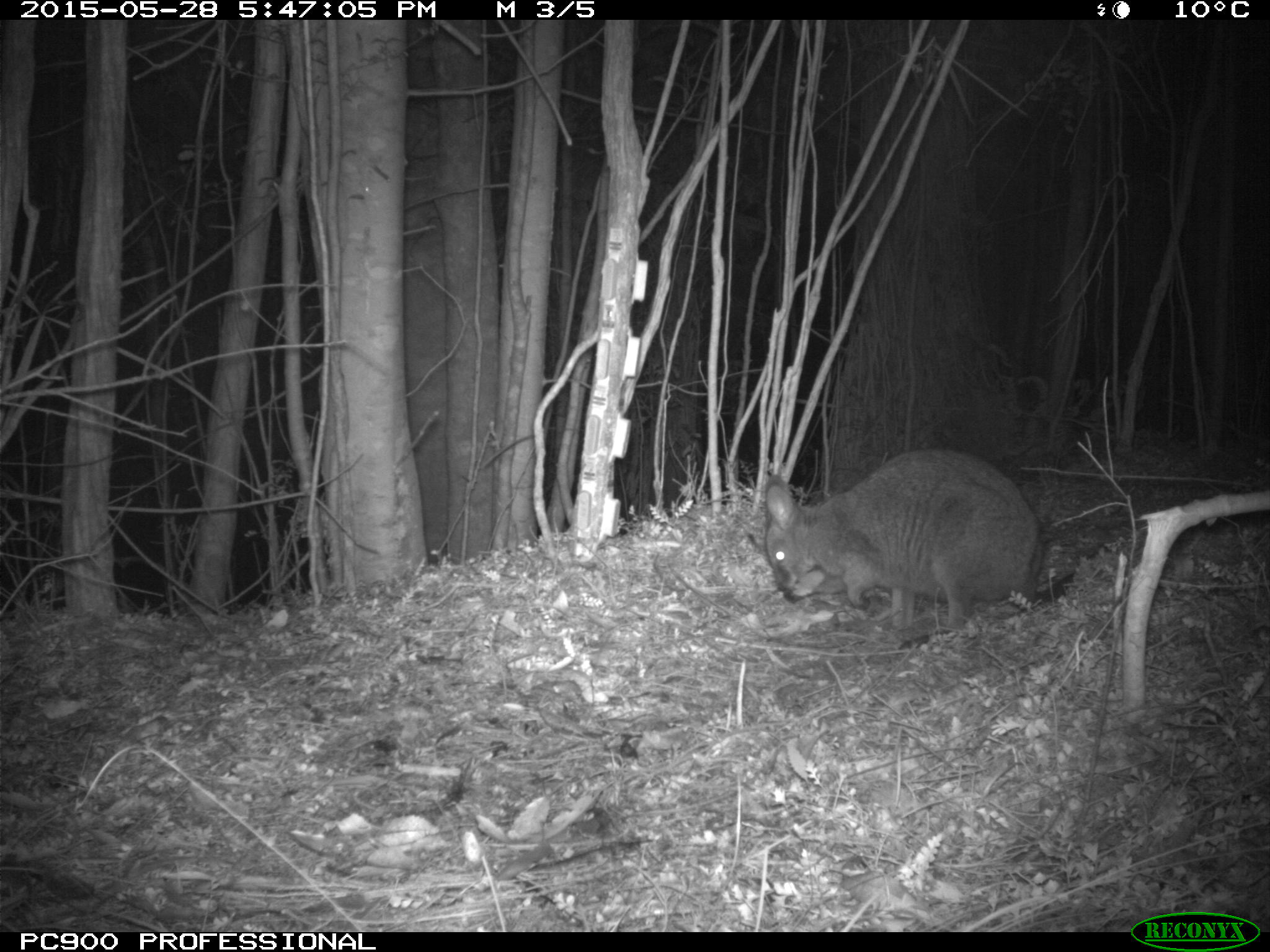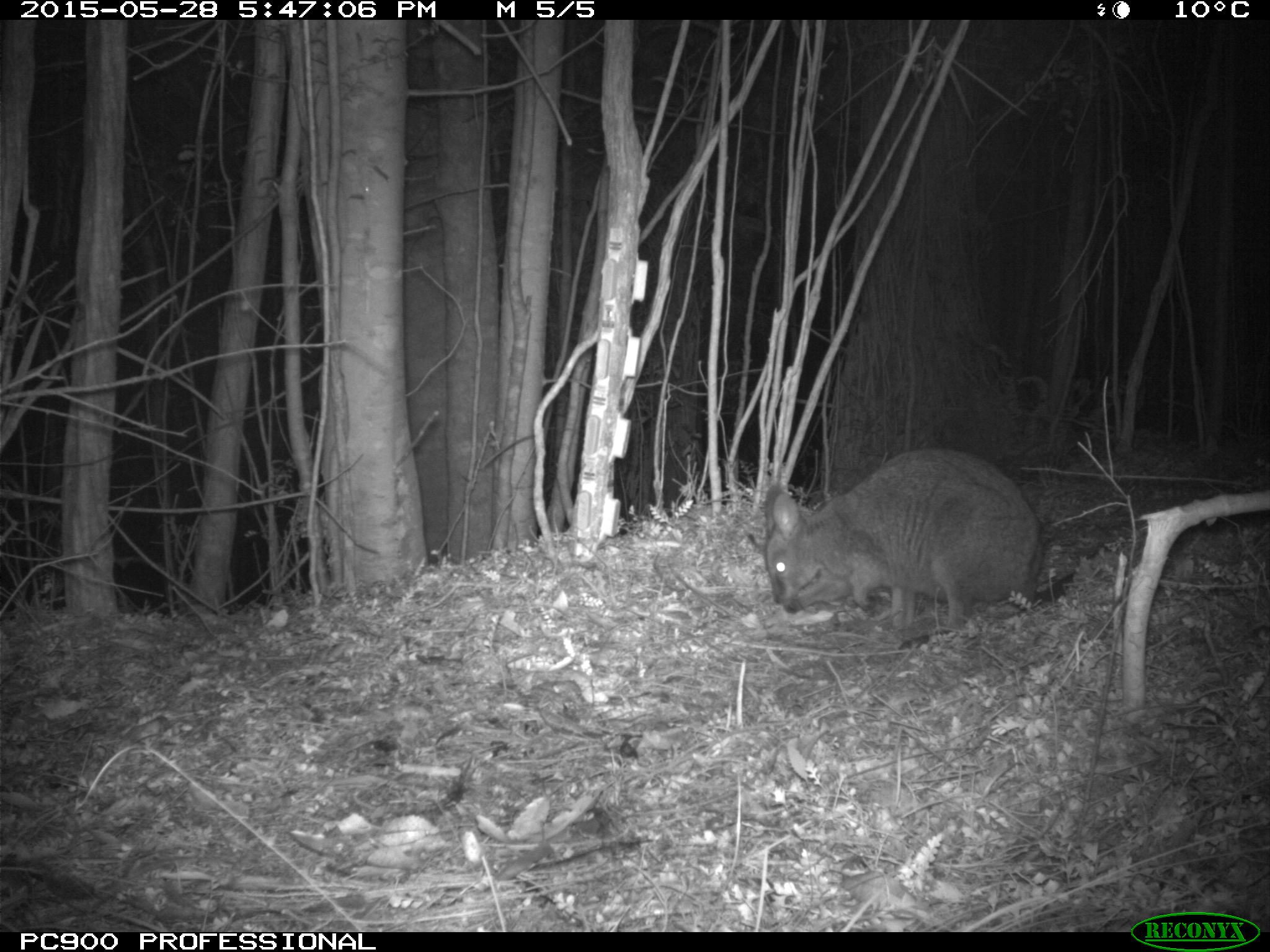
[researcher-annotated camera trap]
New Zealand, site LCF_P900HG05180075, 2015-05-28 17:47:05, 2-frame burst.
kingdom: Animalia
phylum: Chordata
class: Mammalia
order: Diprotodontia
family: Macropodidae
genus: Notamacropus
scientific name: Notamacropus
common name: wallaby